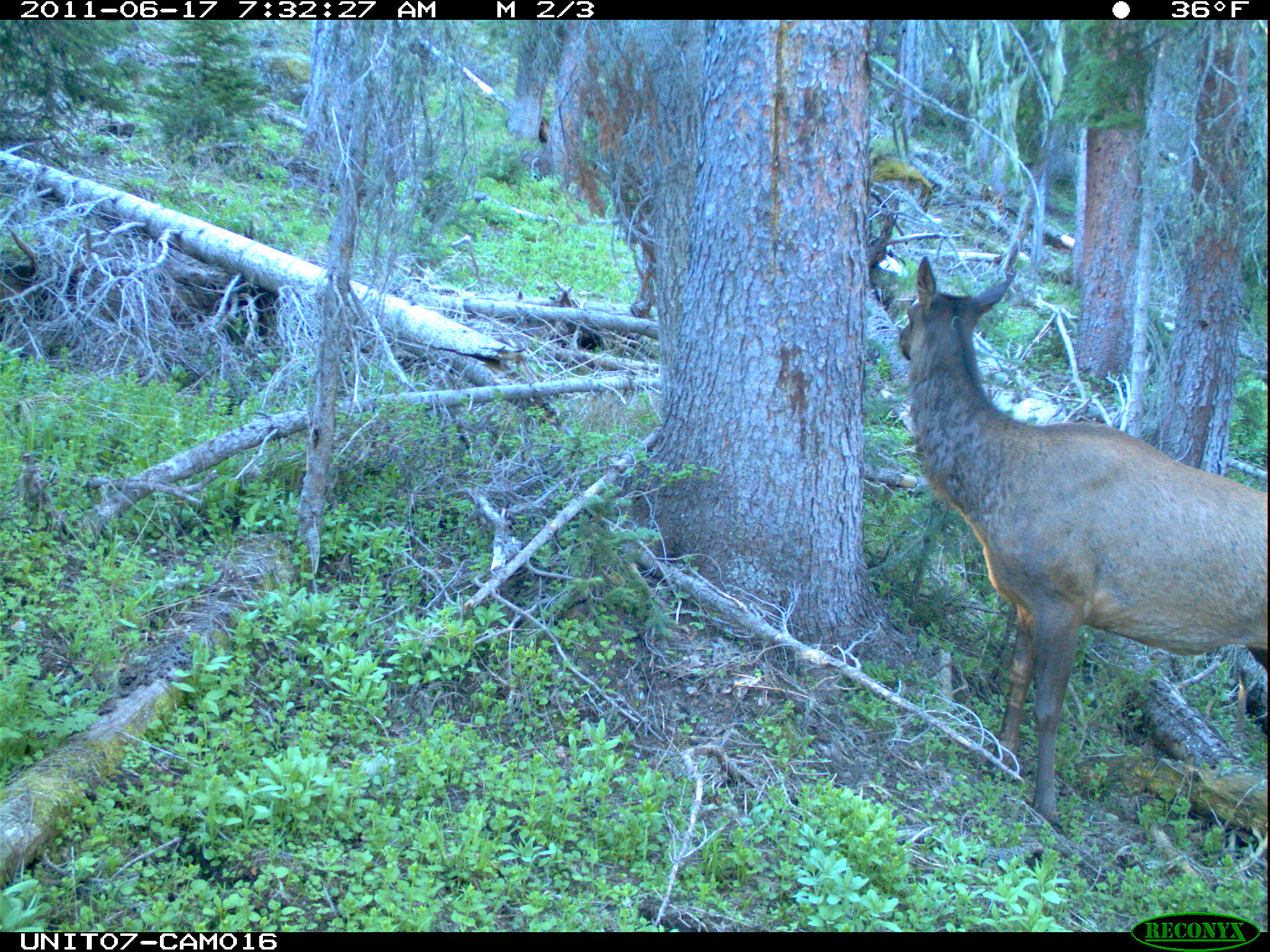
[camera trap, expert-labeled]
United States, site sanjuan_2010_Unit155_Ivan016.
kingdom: Animalia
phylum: Chordata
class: Mammalia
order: Artiodactyla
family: Cervidae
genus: Cervus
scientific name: Cervus elaphus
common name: red deer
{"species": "Cervus elaphus (red deer)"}